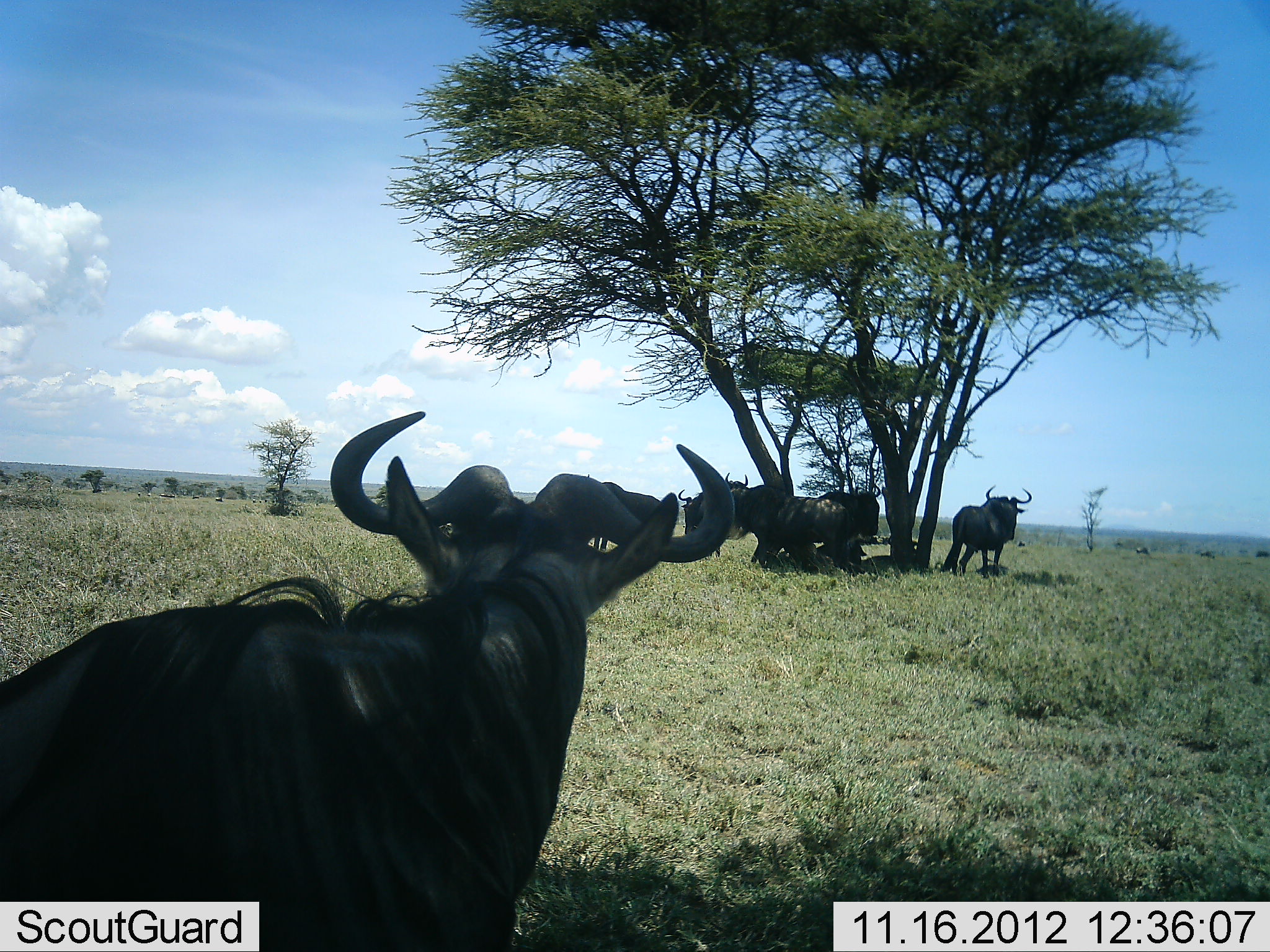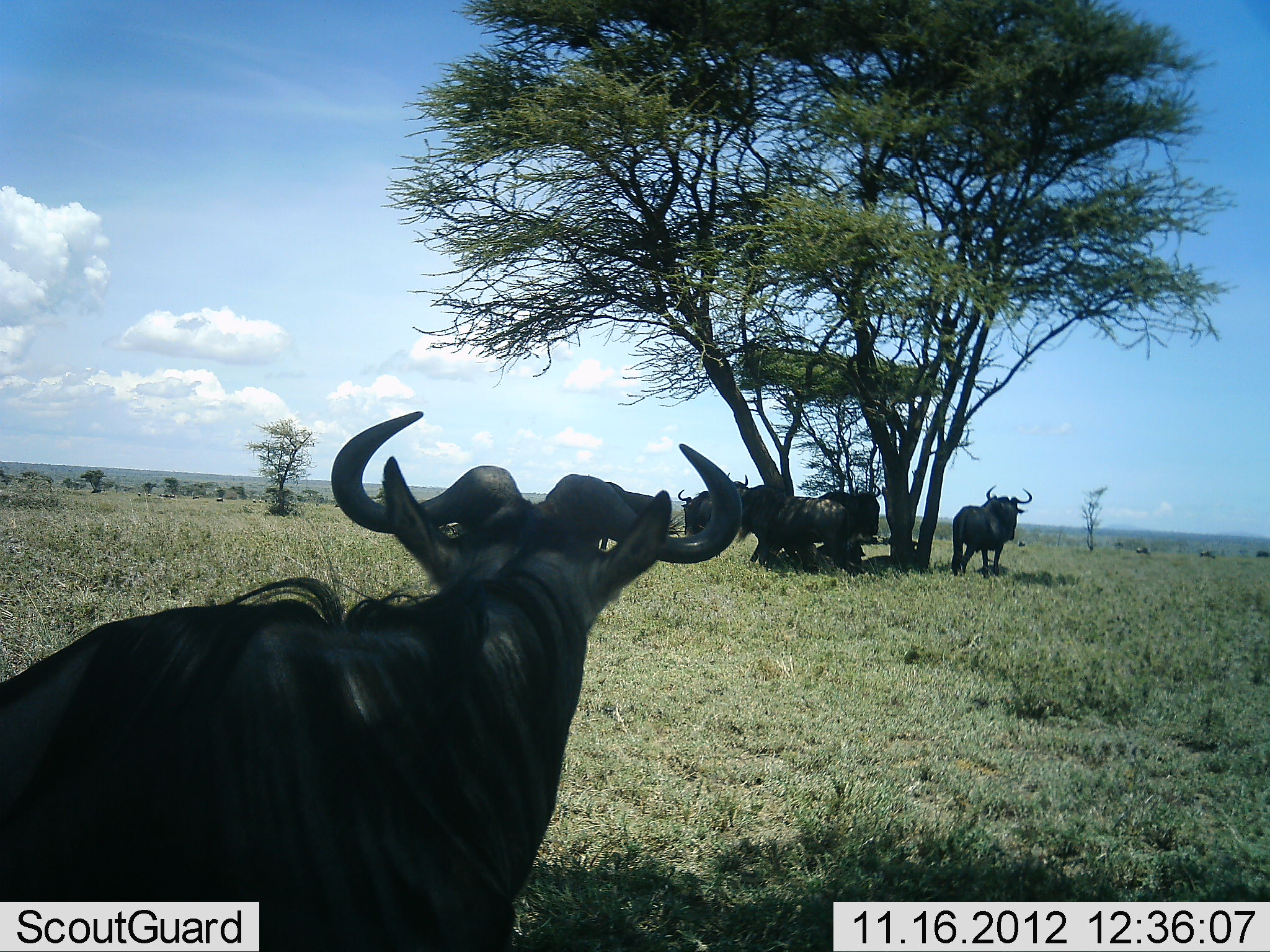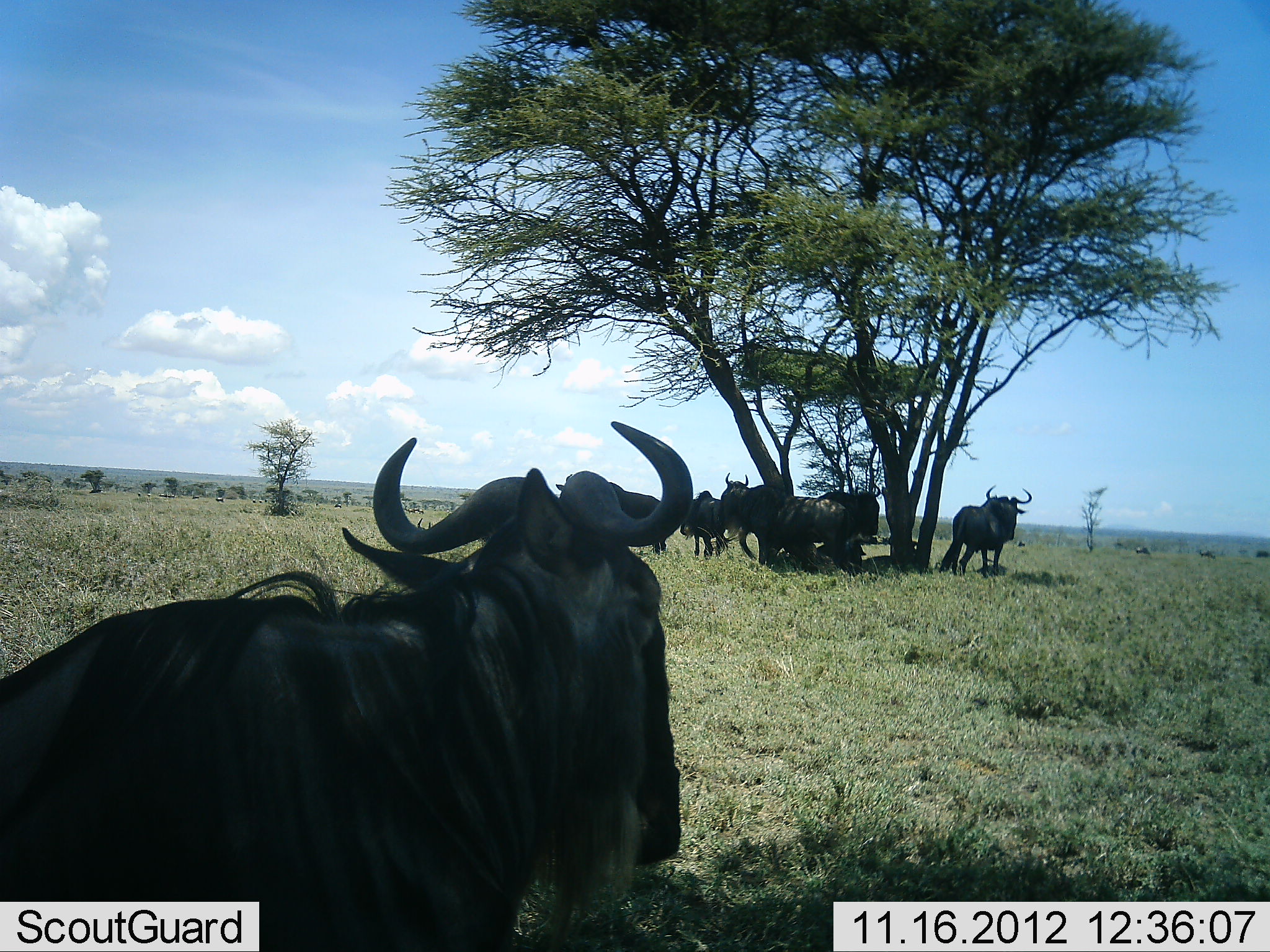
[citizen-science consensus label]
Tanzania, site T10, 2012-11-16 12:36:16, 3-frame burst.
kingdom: Animalia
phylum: Chordata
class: Mammalia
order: Artiodactyla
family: Bovidae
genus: Connochaetes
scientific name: Connochaetes taurinus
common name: blue wildebeest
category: wildebeest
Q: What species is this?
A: Wildebeest (blue wildebeest) (Connochaetes taurinus).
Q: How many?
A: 6.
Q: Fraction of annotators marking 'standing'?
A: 100%.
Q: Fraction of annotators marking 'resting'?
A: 70%.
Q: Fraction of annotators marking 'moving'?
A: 0%.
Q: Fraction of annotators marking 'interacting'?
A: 0%.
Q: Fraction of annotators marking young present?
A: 0%.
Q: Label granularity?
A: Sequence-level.